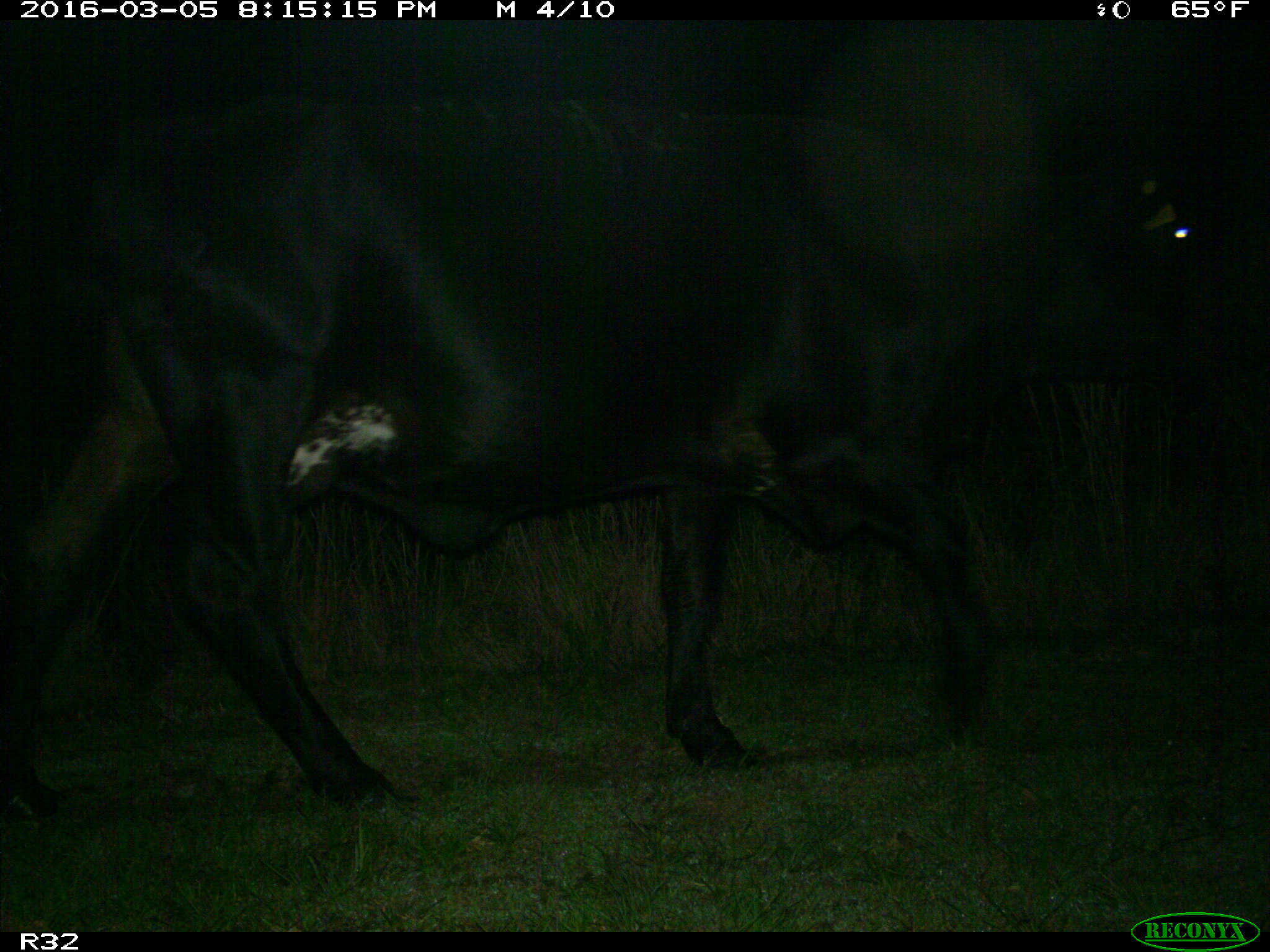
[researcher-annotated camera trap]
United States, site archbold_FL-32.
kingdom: Animalia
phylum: Chordata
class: Mammalia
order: Artiodactyla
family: Bovidae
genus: Bos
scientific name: Bos taurus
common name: domestic cow